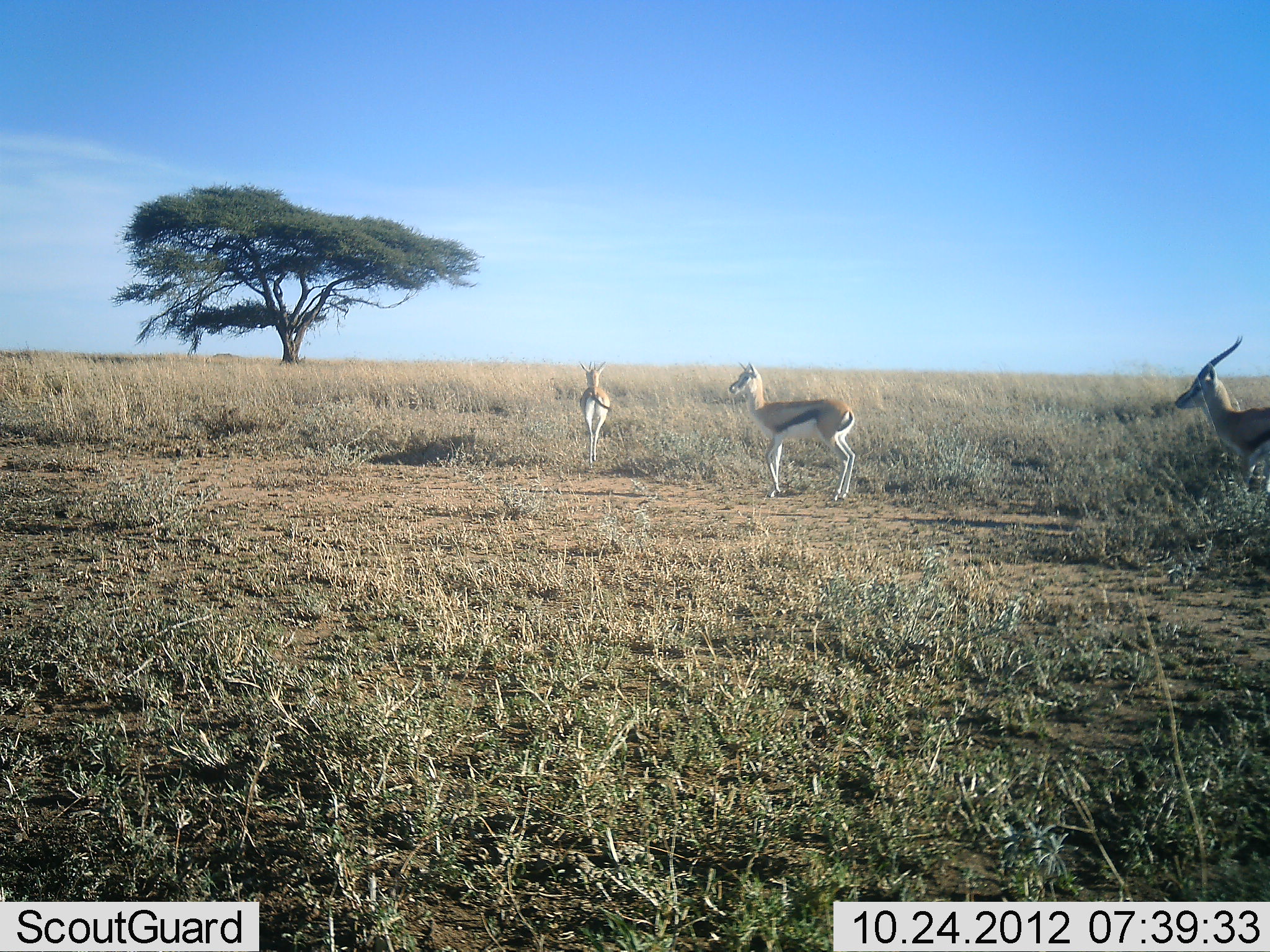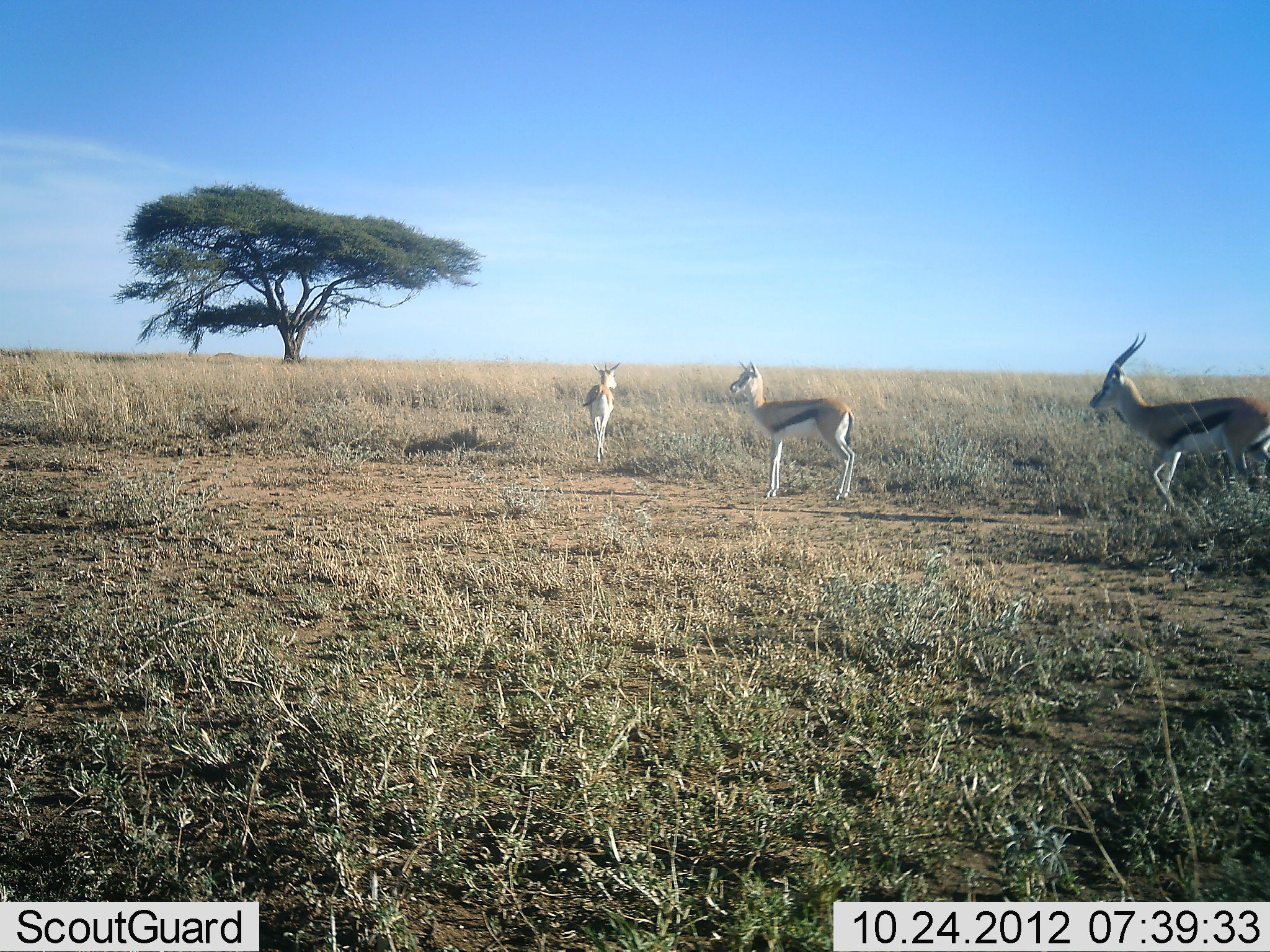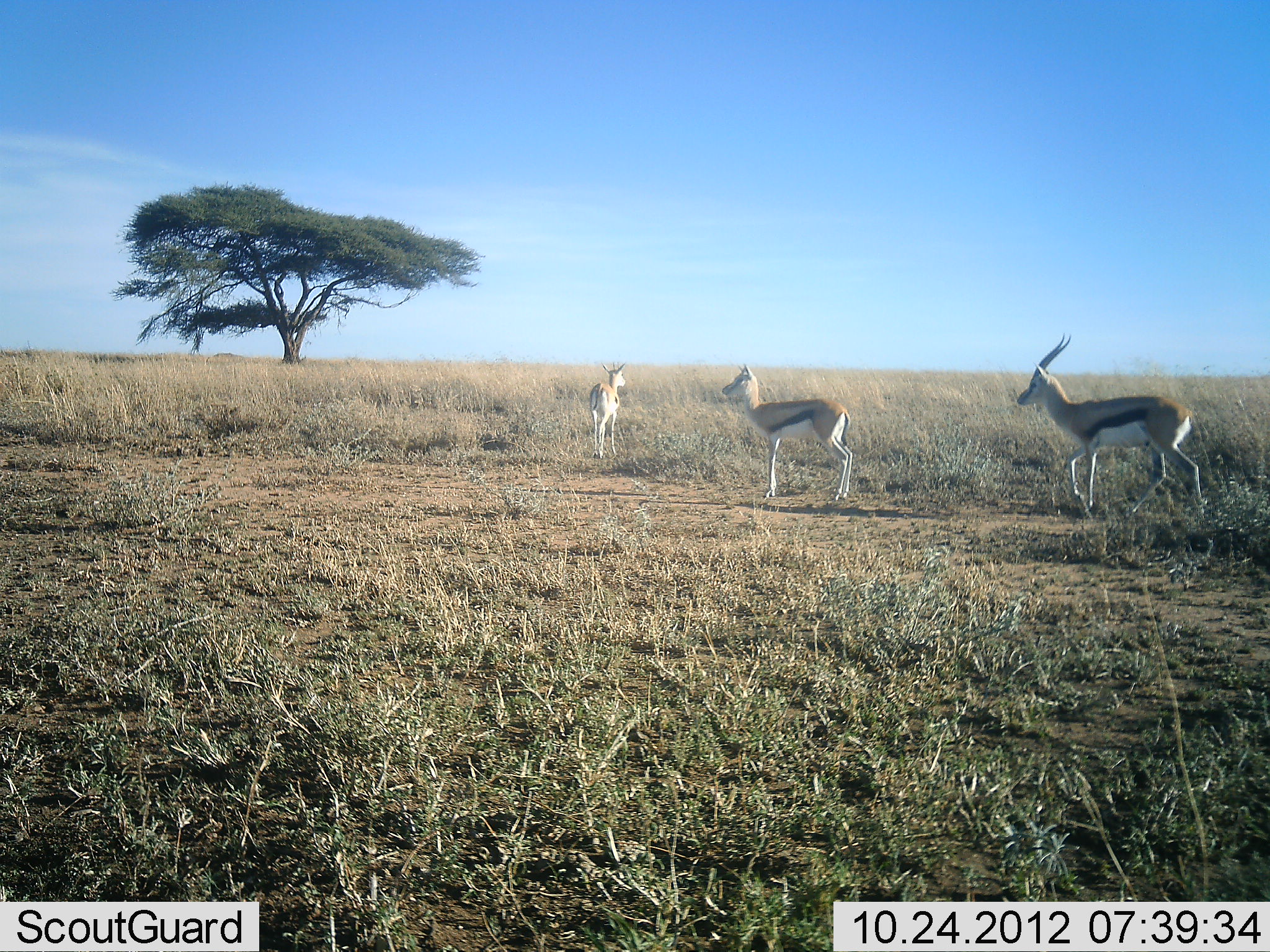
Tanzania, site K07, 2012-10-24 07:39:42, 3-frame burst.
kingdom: Animalia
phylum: Chordata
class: Mammalia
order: Artiodactyla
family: Bovidae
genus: Eudorcas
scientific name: Eudorcas thomsonii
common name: thomson's gazelle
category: gazellethomsons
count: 3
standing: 60%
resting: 0%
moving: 90%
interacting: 0%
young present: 0%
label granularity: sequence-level